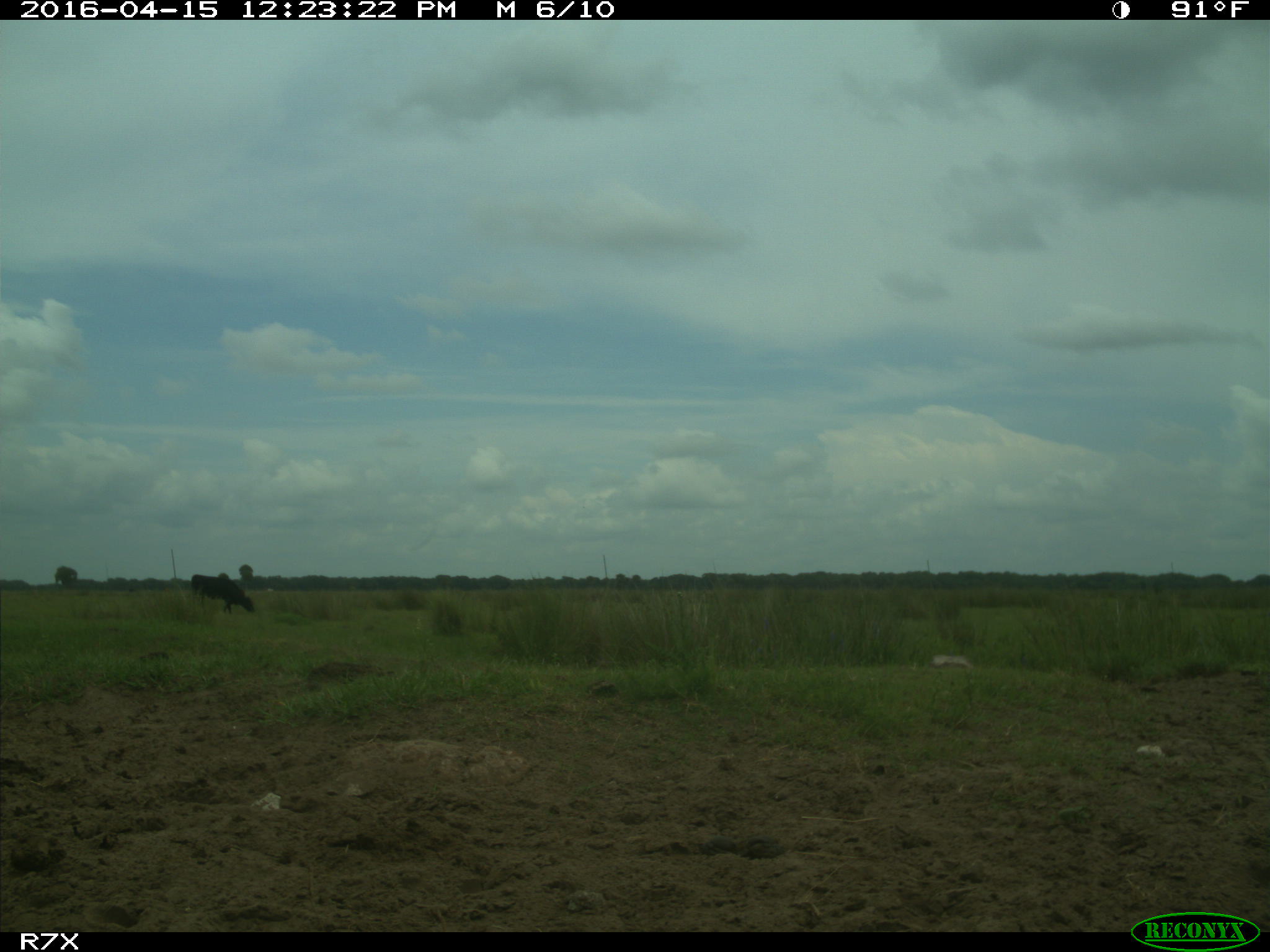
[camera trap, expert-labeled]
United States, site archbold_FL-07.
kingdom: Animalia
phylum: Chordata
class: Mammalia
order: Artiodactyla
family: Bovidae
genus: Bos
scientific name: Bos taurus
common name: domestic cow